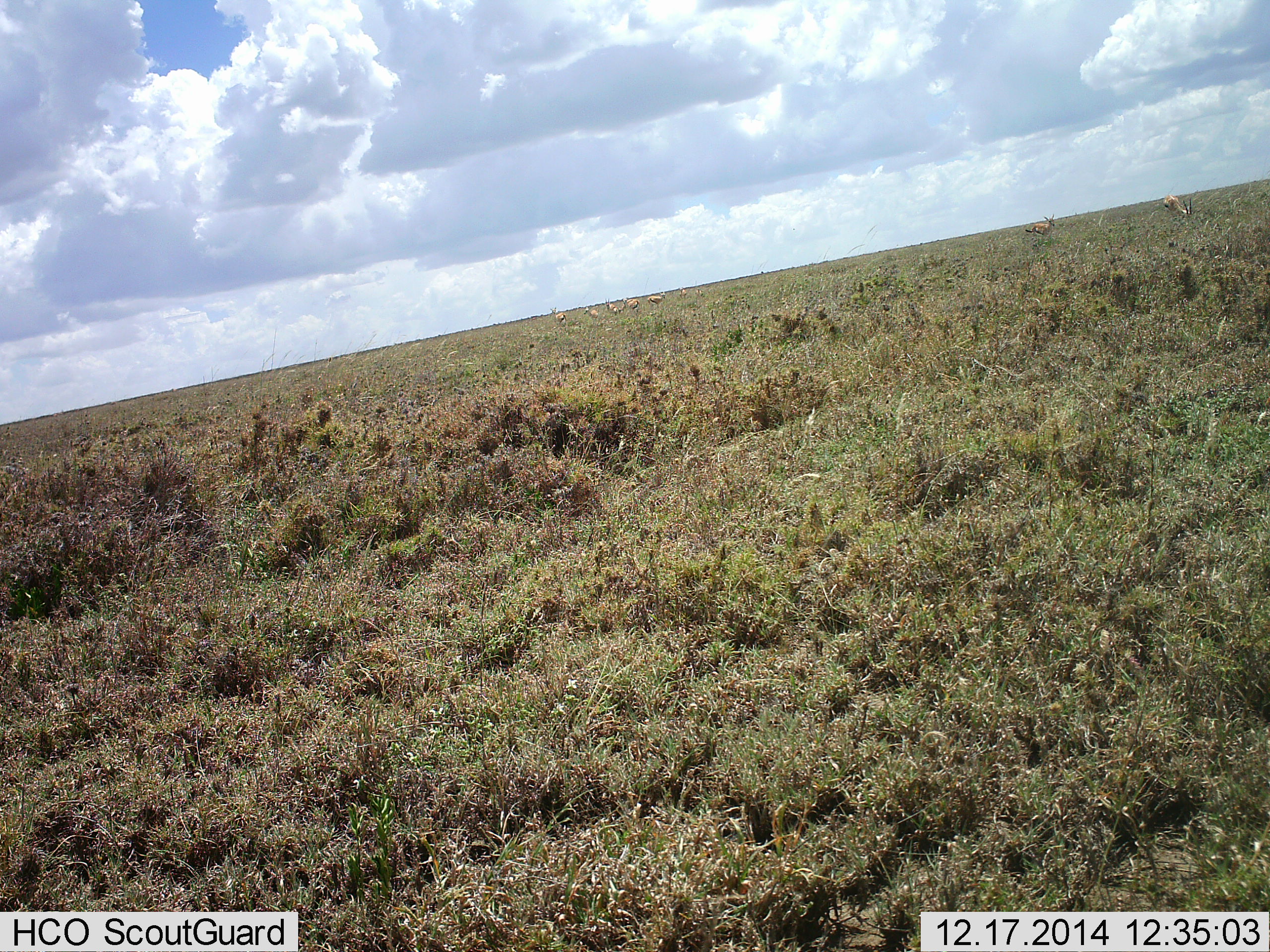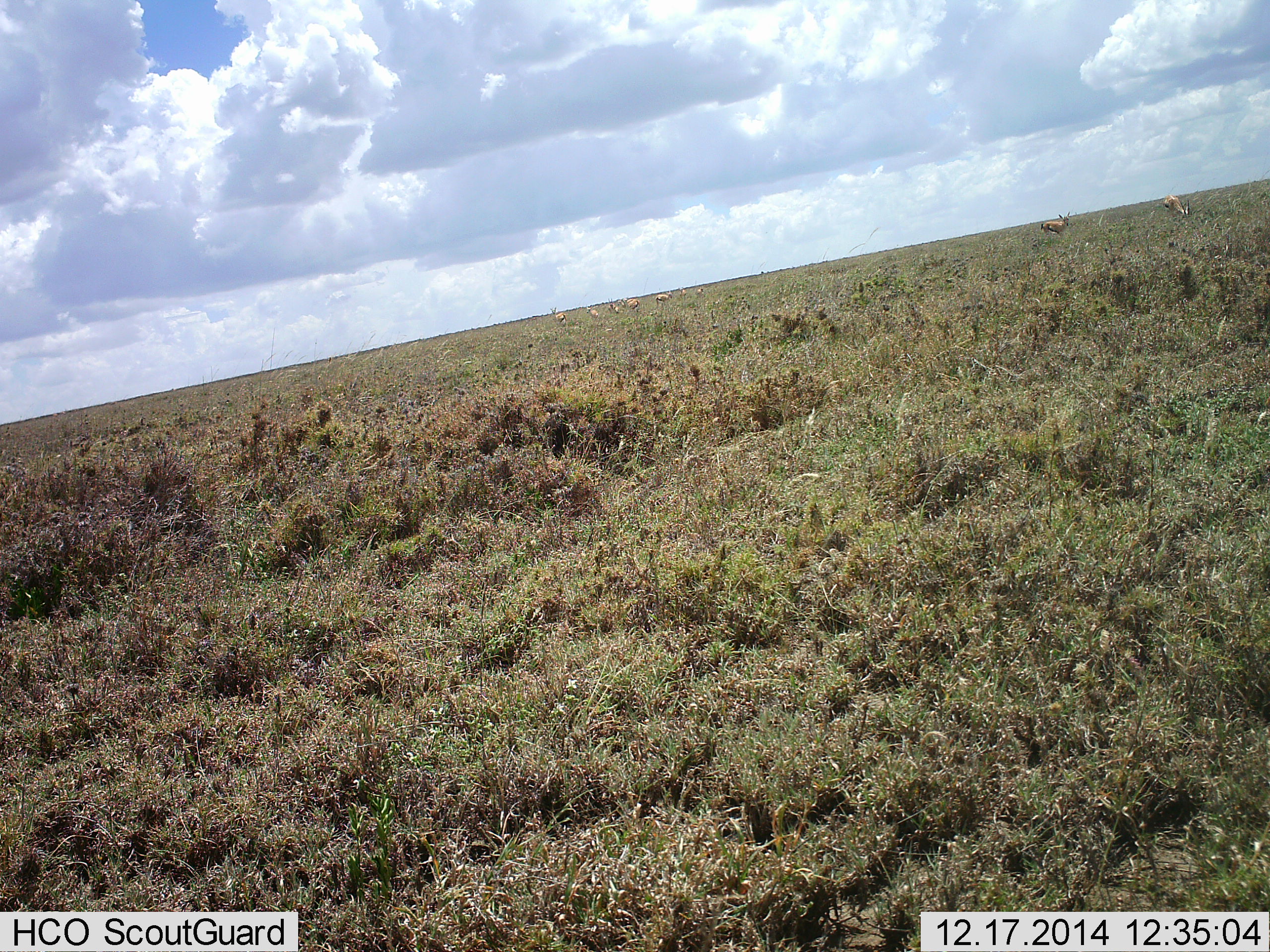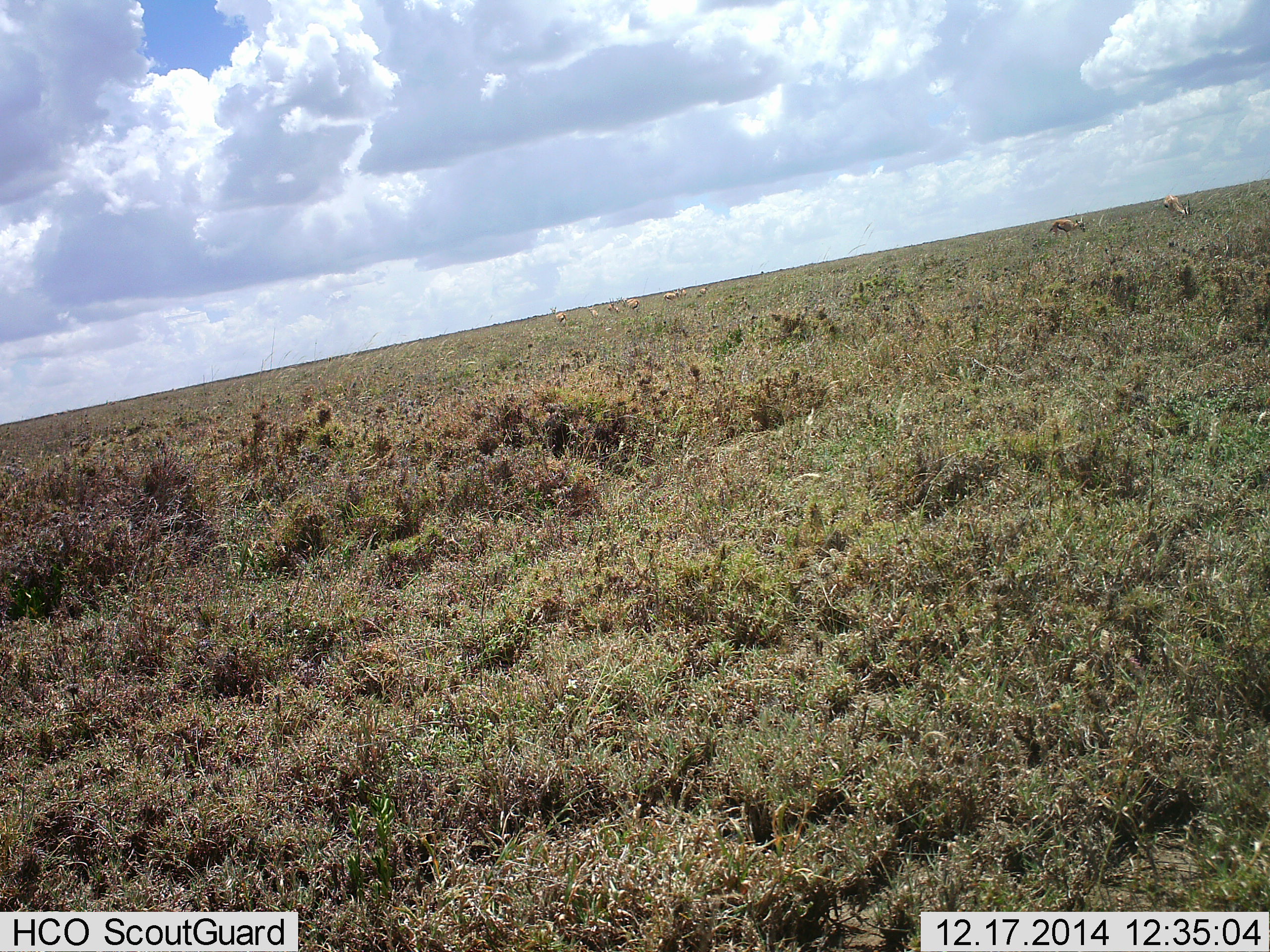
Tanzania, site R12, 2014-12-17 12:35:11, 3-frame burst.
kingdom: Animalia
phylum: Chordata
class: Mammalia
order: Artiodactyla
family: Bovidae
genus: Eudorcas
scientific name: Eudorcas thomsonii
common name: thomson's gazelle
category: gazellethomsons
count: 7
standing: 71%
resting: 0%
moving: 71%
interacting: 0%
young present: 0%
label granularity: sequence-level